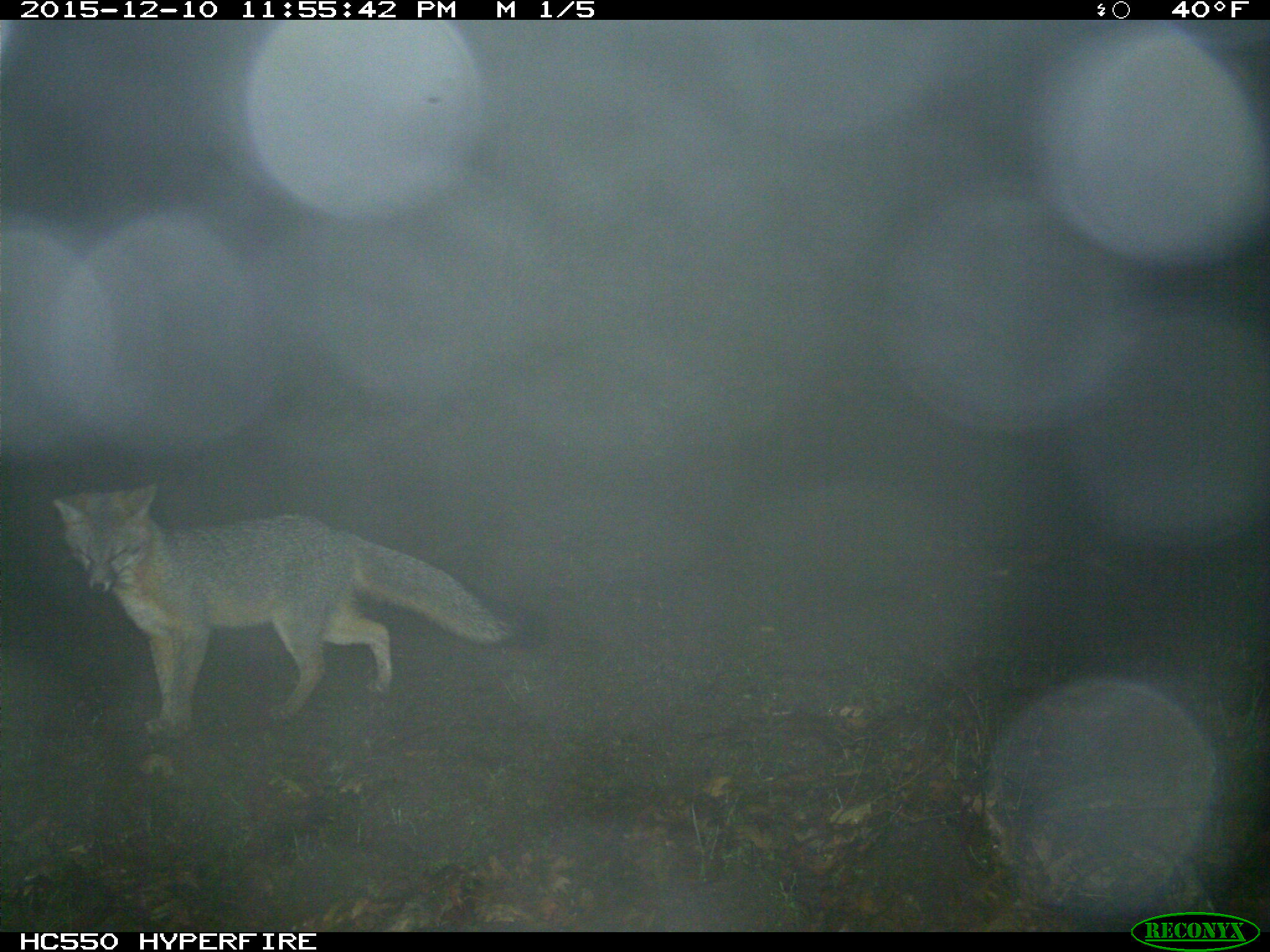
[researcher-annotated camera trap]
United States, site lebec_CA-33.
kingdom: Animalia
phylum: Chordata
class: Mammalia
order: Carnivora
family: Canidae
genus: Urocyon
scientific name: Urocyon cinereoargenteus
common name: gray fox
Urocyon cinereoargenteus (gray fox).